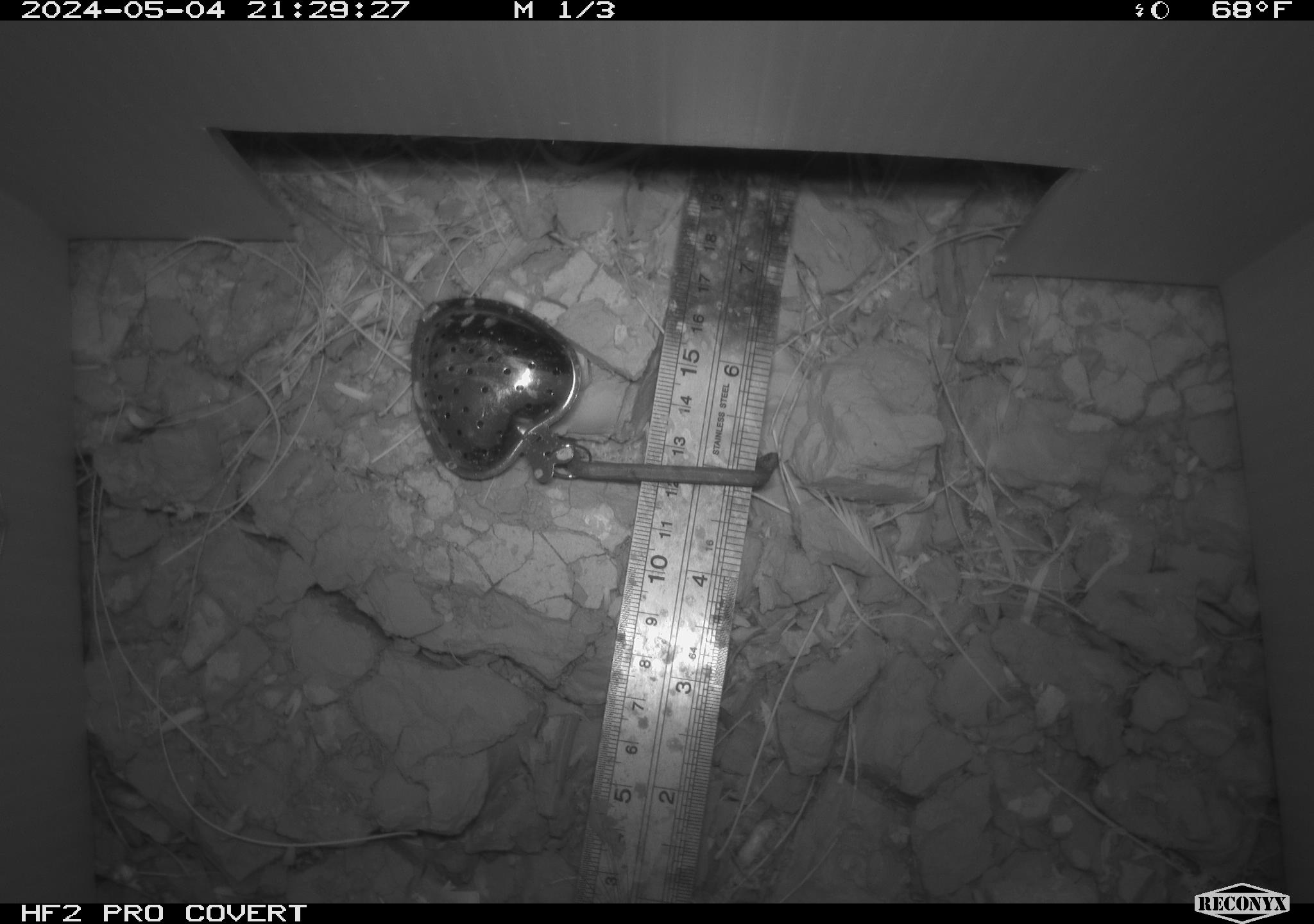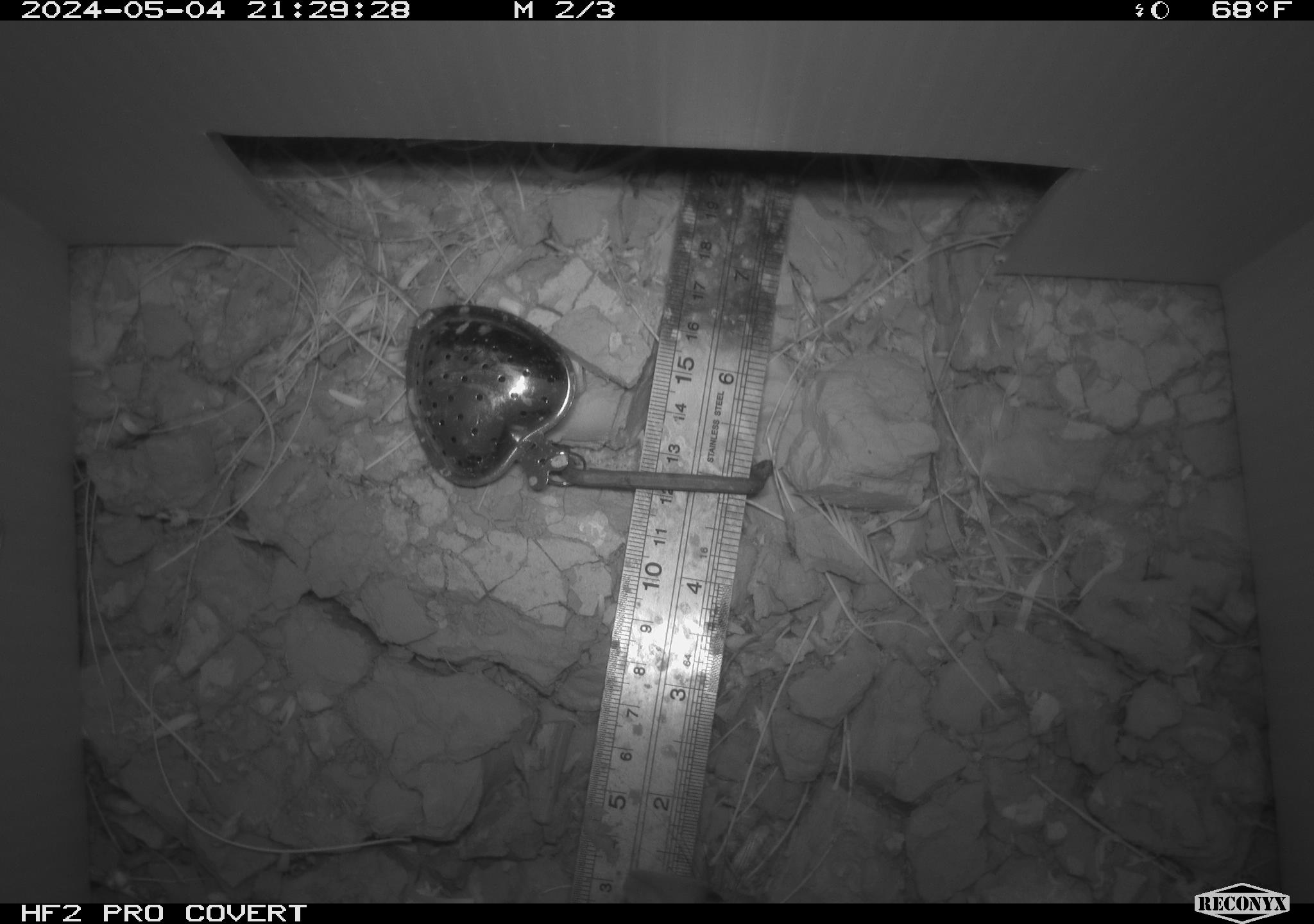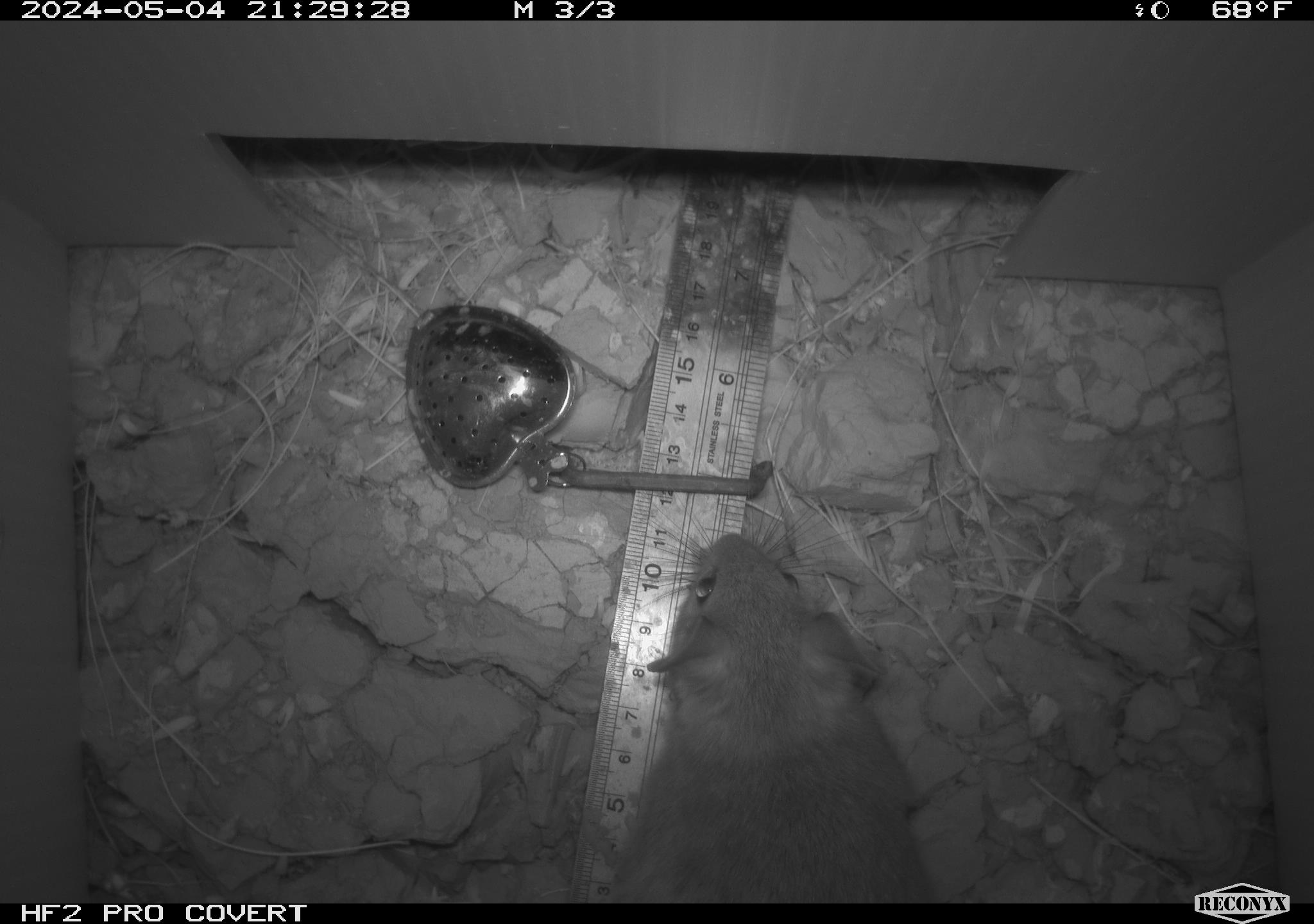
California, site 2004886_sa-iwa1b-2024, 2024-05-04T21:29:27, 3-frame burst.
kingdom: Animalia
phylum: Chordata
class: Mammalia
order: Rodentia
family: Cricetidae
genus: Neotoma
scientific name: Neotoma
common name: pack rat or woodrat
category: neotoma species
Neotoma species (pack rat or woodrat) (Neotoma).